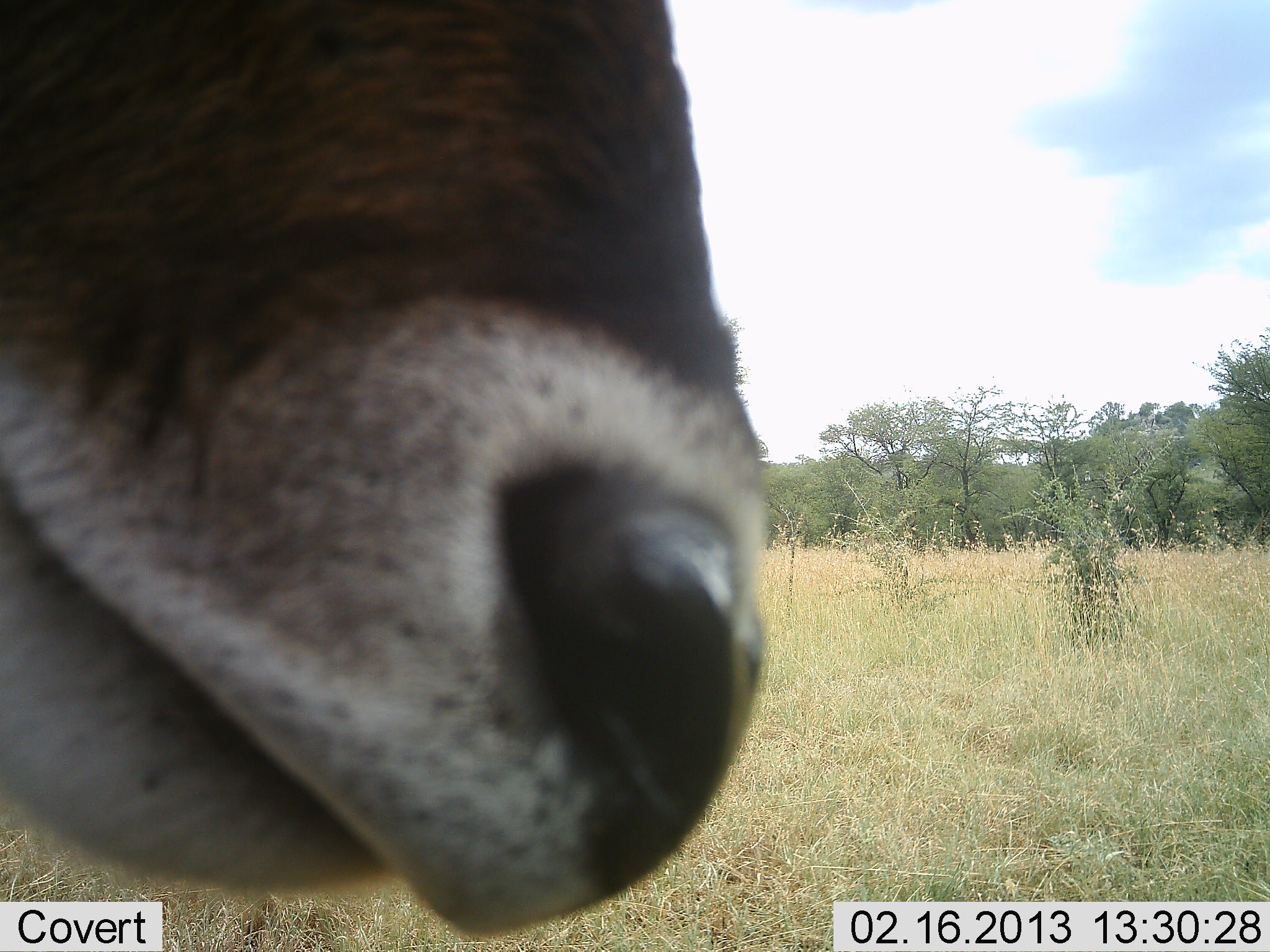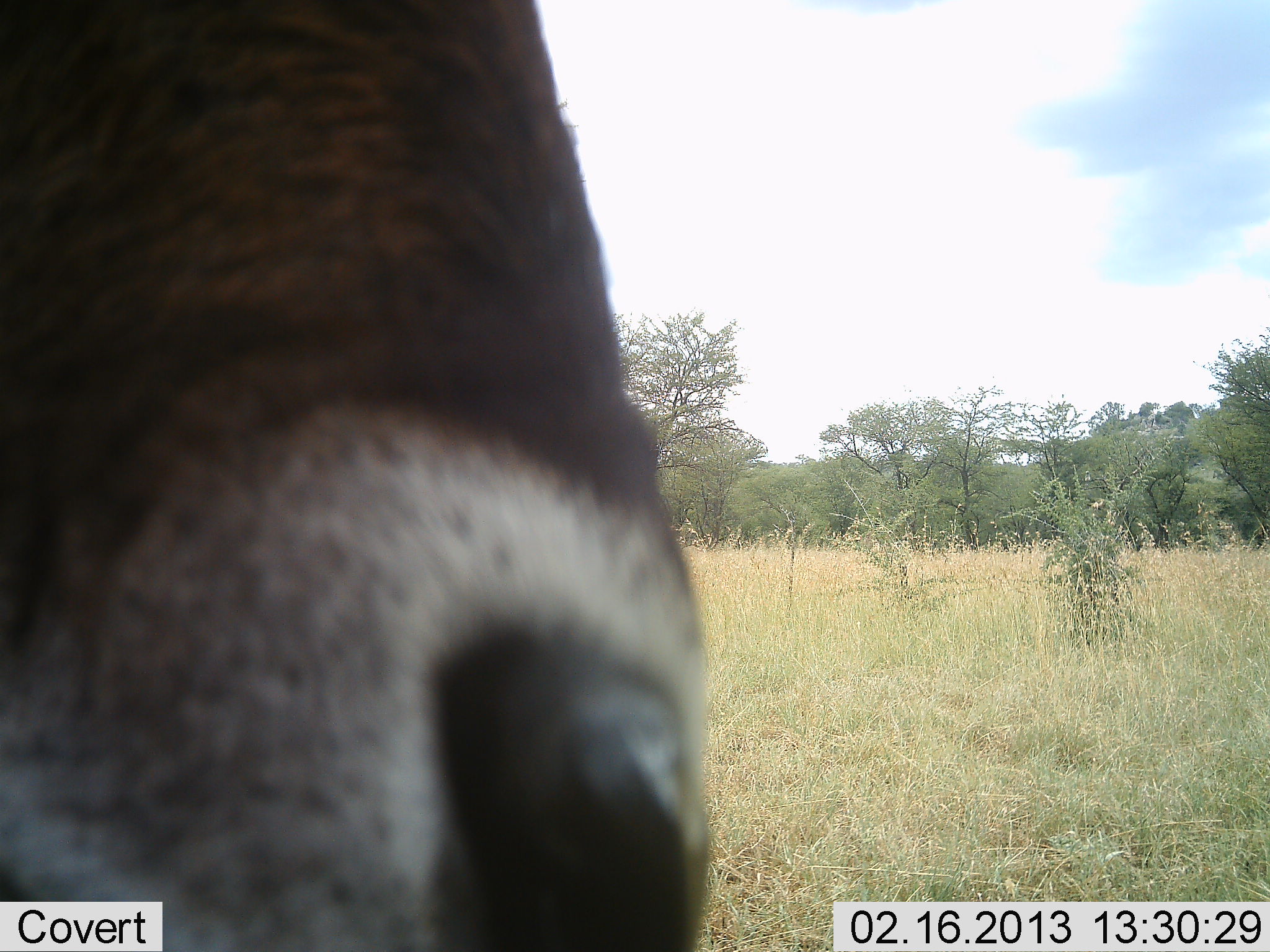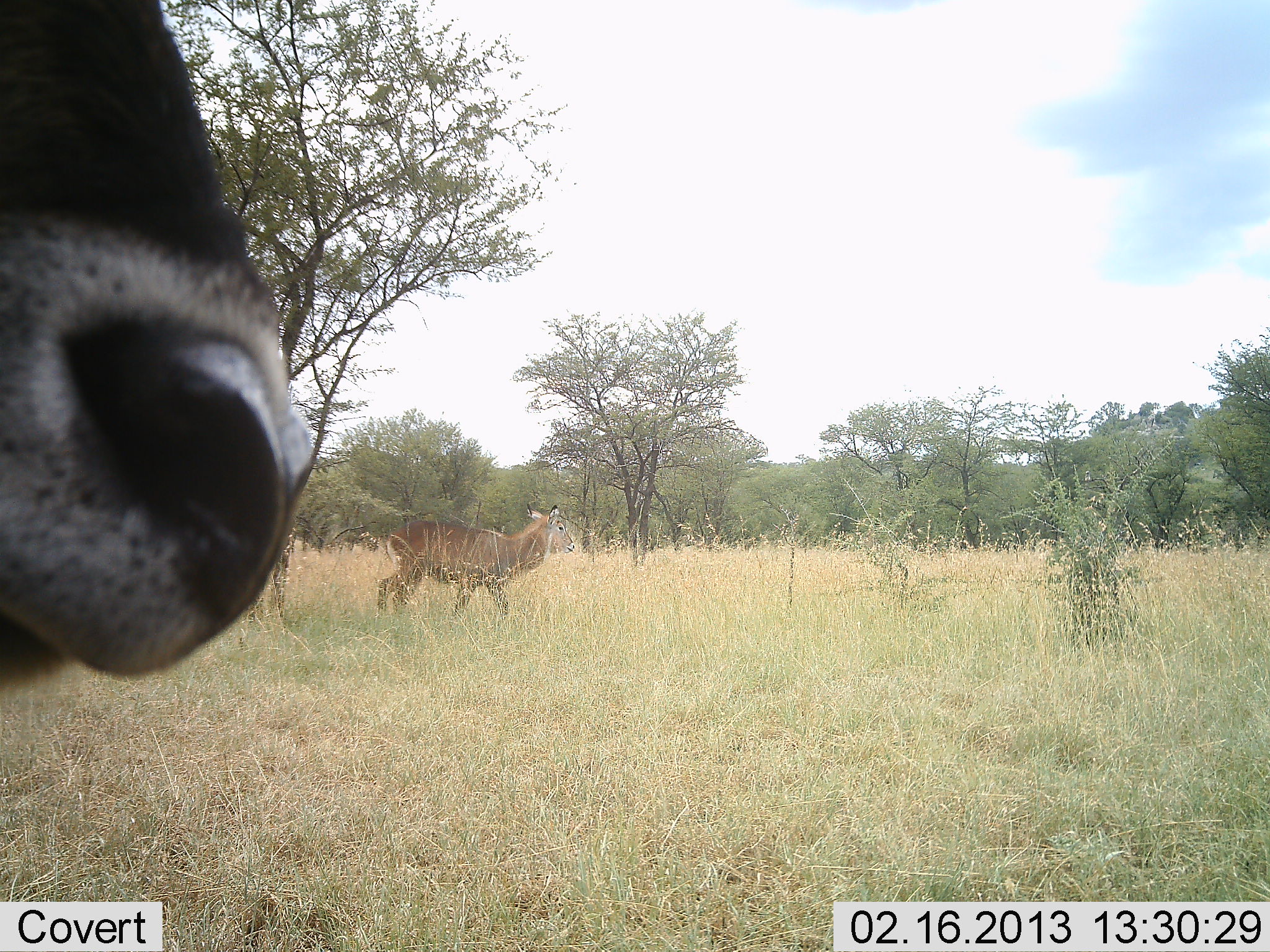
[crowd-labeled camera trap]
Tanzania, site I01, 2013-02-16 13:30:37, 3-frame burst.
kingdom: Animalia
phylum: Chordata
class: Mammalia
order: Artiodactyla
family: Bovidae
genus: Kobus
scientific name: Kobus ellipsiprymnus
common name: waterbuck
Waterbuck (Kobus ellipsiprymnus), count 1. Behavior (volunteer vote fractions): standing 94%, resting 6%, moving 0%, interacting 0%. Young present (vote fraction): 0%. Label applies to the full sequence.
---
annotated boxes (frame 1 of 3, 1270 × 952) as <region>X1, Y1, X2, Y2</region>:
animal: <region>0, 0, 772, 934</region>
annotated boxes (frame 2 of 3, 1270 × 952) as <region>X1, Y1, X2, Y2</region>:
animal: <region>1, 1, 716, 952</region>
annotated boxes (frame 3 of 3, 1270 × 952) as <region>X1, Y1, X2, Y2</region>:
animal: <region>1, 0, 318, 688</region>; <region>379, 504, 574, 618</region>